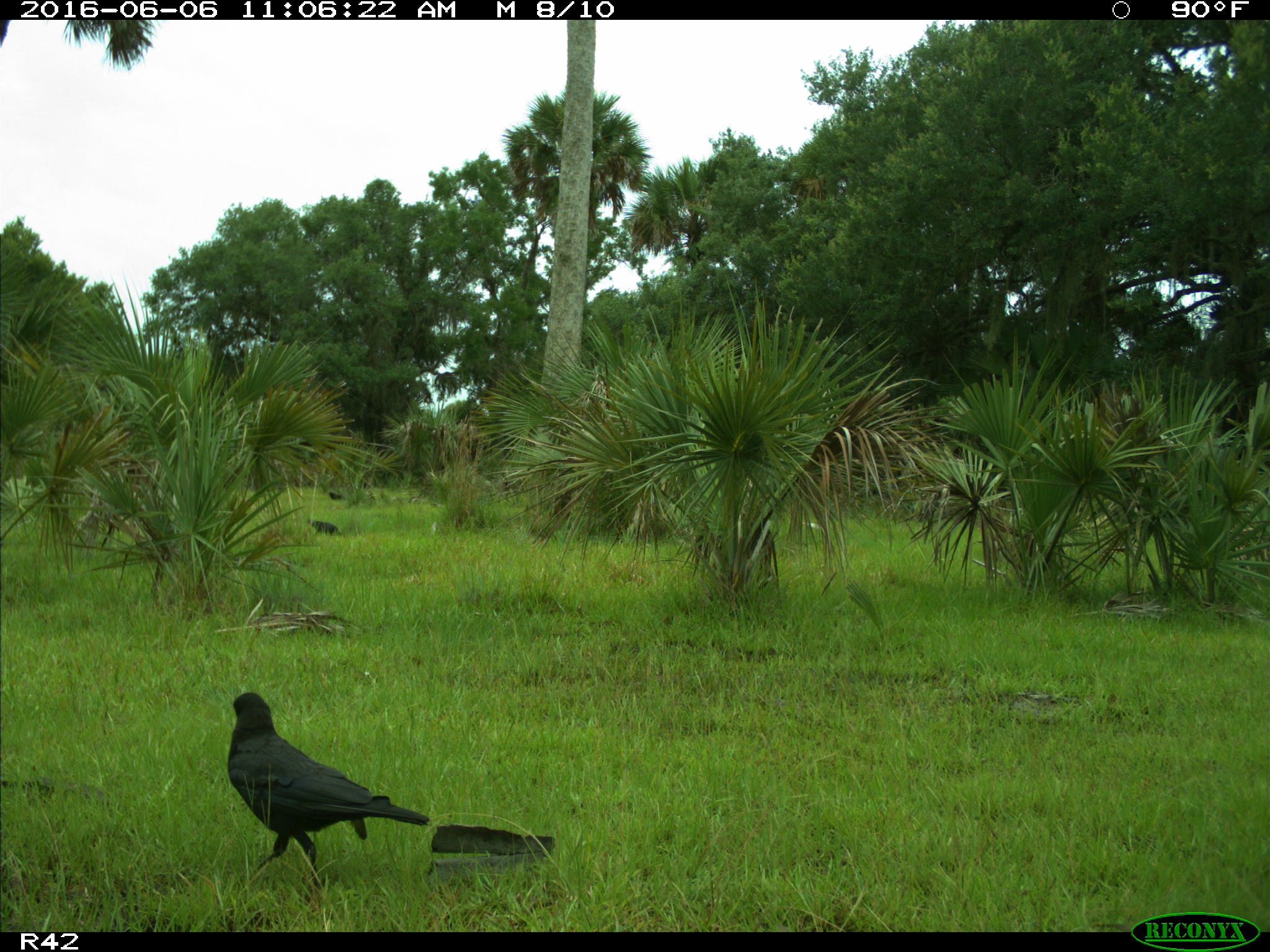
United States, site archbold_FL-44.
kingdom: Animalia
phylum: Chordata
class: Aves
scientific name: Aves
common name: birds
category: unidentified bird